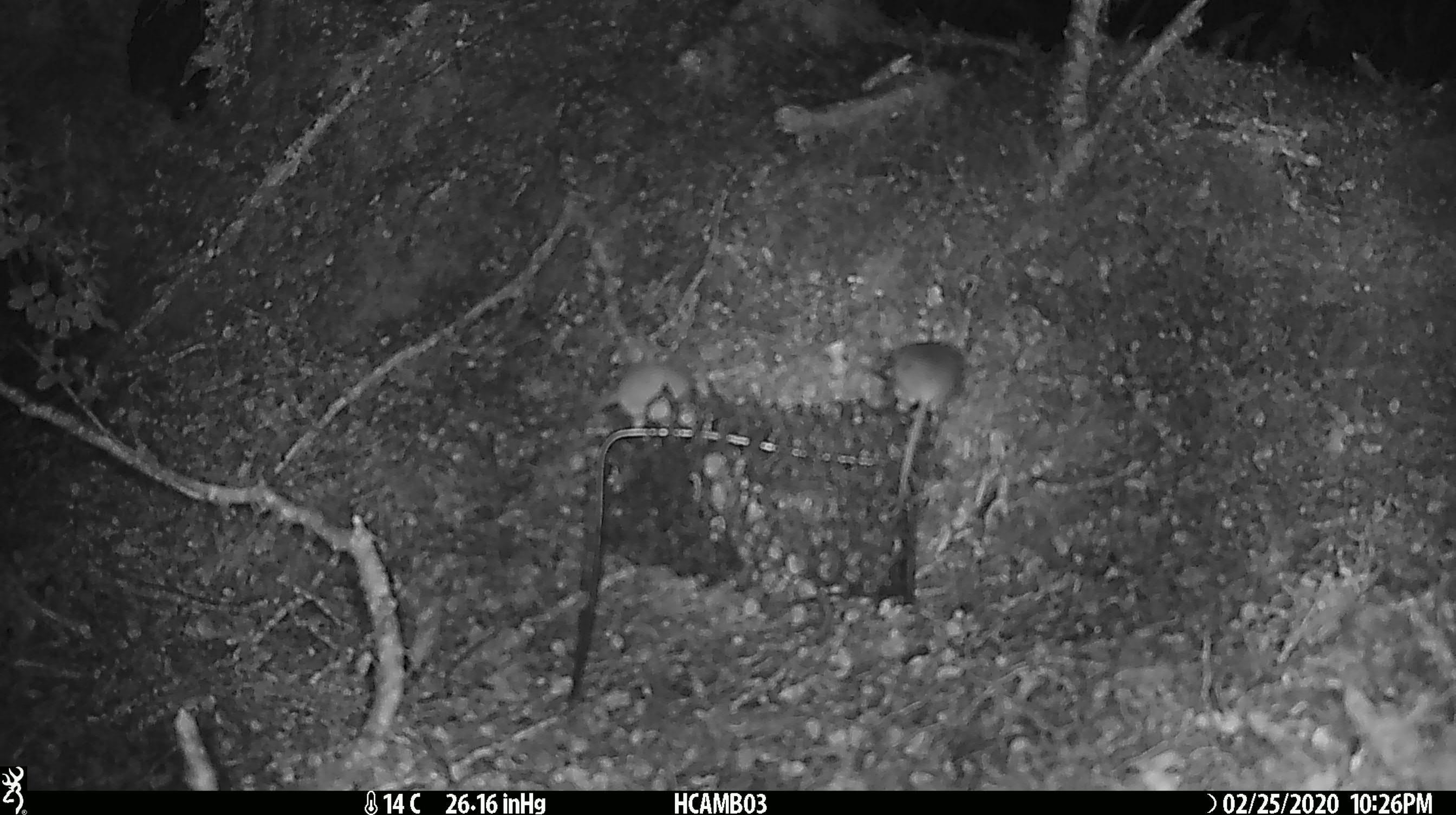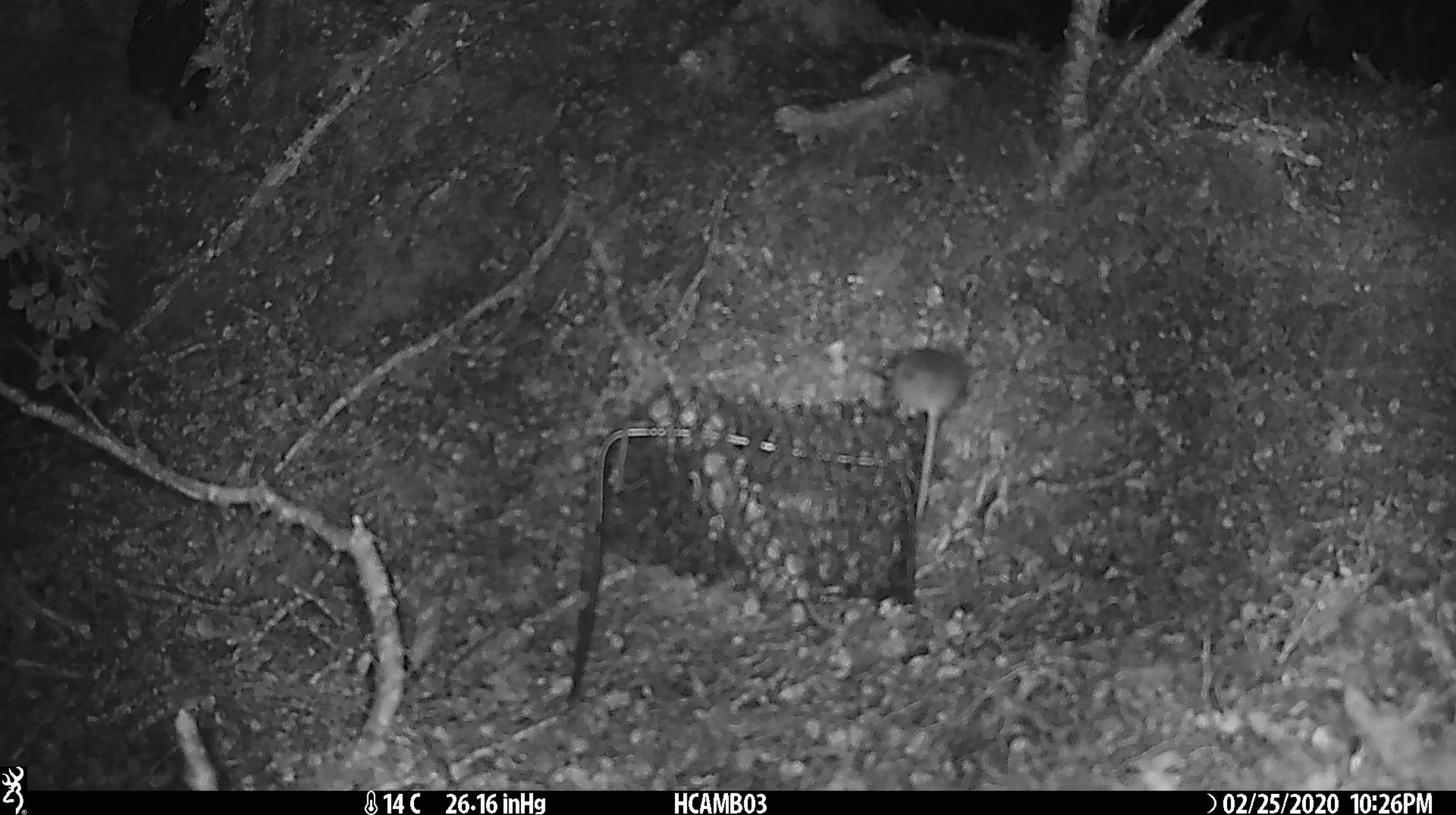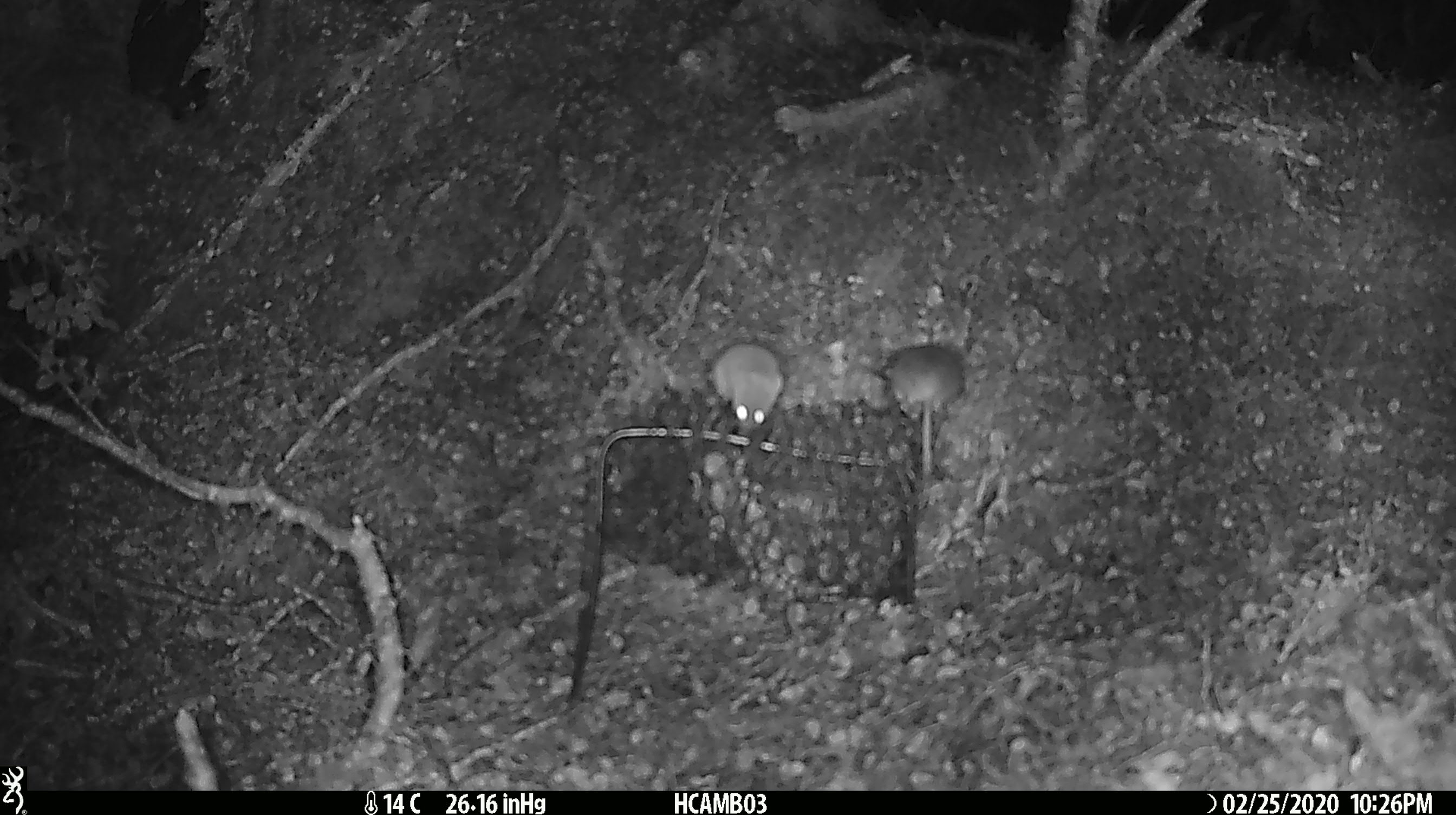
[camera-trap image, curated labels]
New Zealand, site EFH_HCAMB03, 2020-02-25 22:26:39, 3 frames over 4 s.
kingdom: Animalia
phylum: Chordata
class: Mammalia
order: Rodentia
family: Muridae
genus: Mus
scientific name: Mus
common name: mouse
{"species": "mouse (Mus)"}